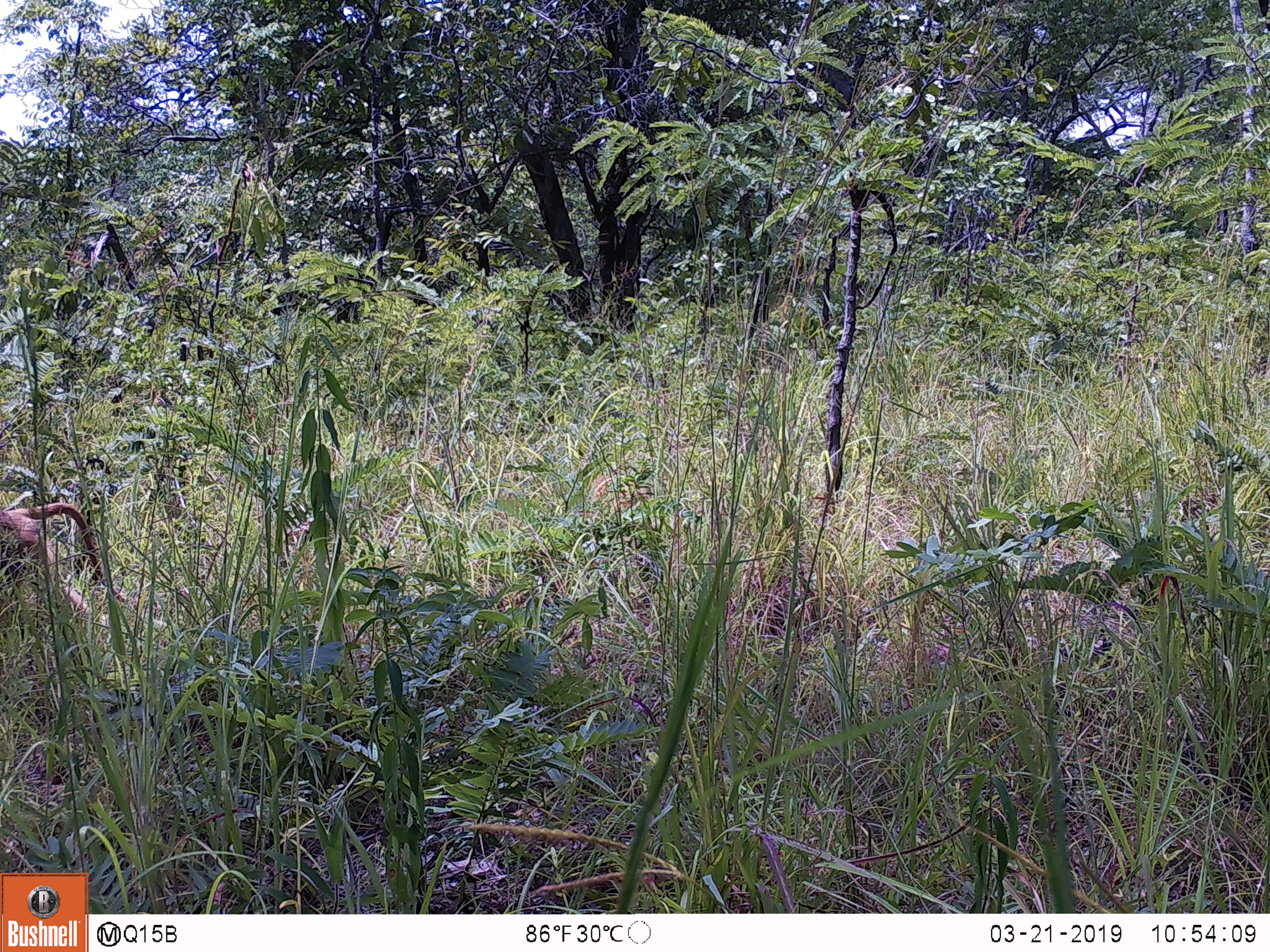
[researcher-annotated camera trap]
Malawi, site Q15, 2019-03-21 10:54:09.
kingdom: Animalia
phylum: Chordata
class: Mammalia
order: Primates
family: Cercopithecidae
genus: Papio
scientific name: Papio cynocephalus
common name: yellow baboon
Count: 1.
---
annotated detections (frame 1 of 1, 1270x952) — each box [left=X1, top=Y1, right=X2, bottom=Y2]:
yellow baboon: [left=0, top=485, right=110, bottom=603]